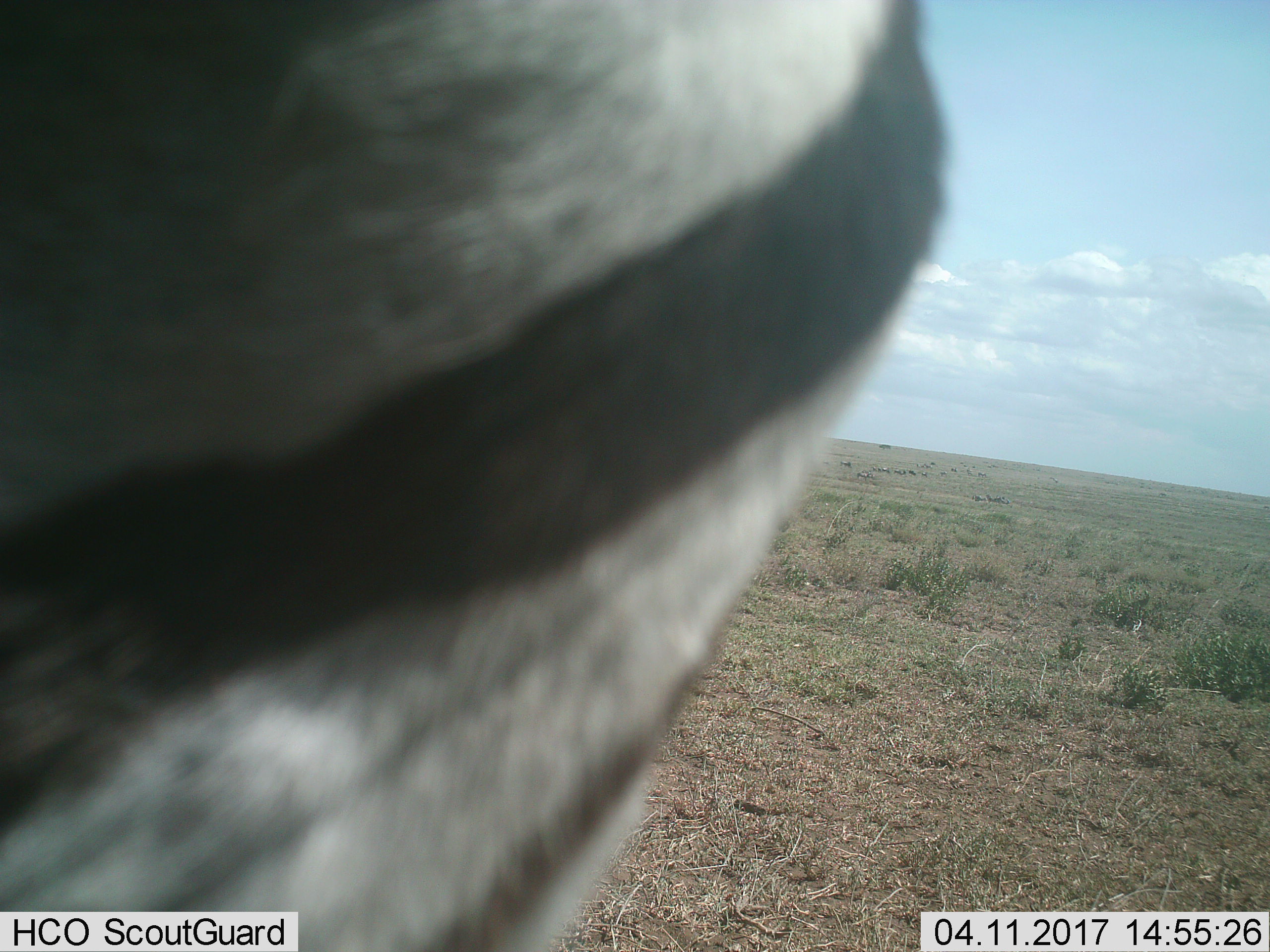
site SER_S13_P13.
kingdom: Animalia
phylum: Chordata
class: Mammalia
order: Perissodactyla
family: Equidae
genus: Equus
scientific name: Equus quagga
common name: plains zebra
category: zebraplains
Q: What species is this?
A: Zebraplains (plains zebra) (Equus quagga).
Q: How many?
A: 1.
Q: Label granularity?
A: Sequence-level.